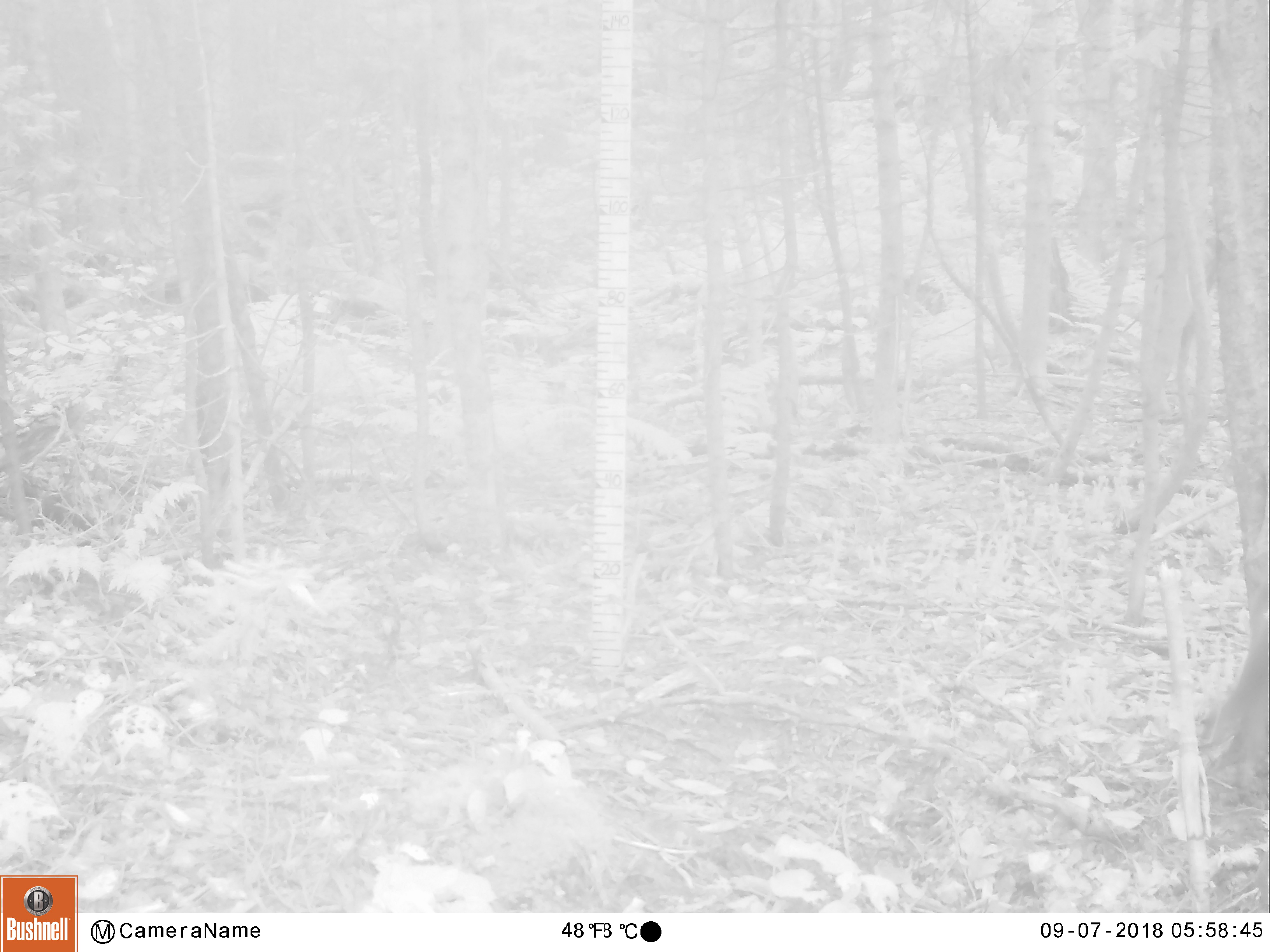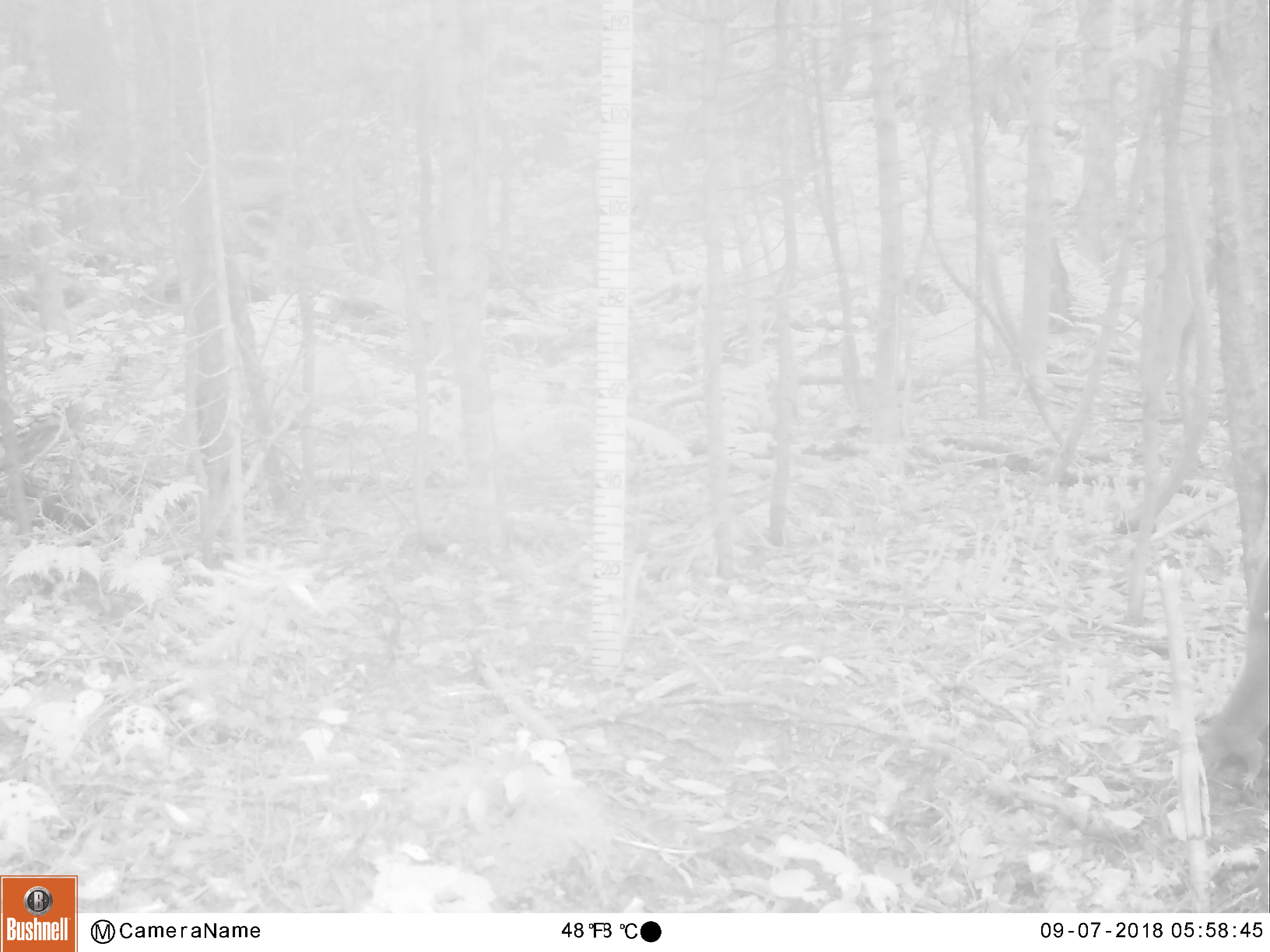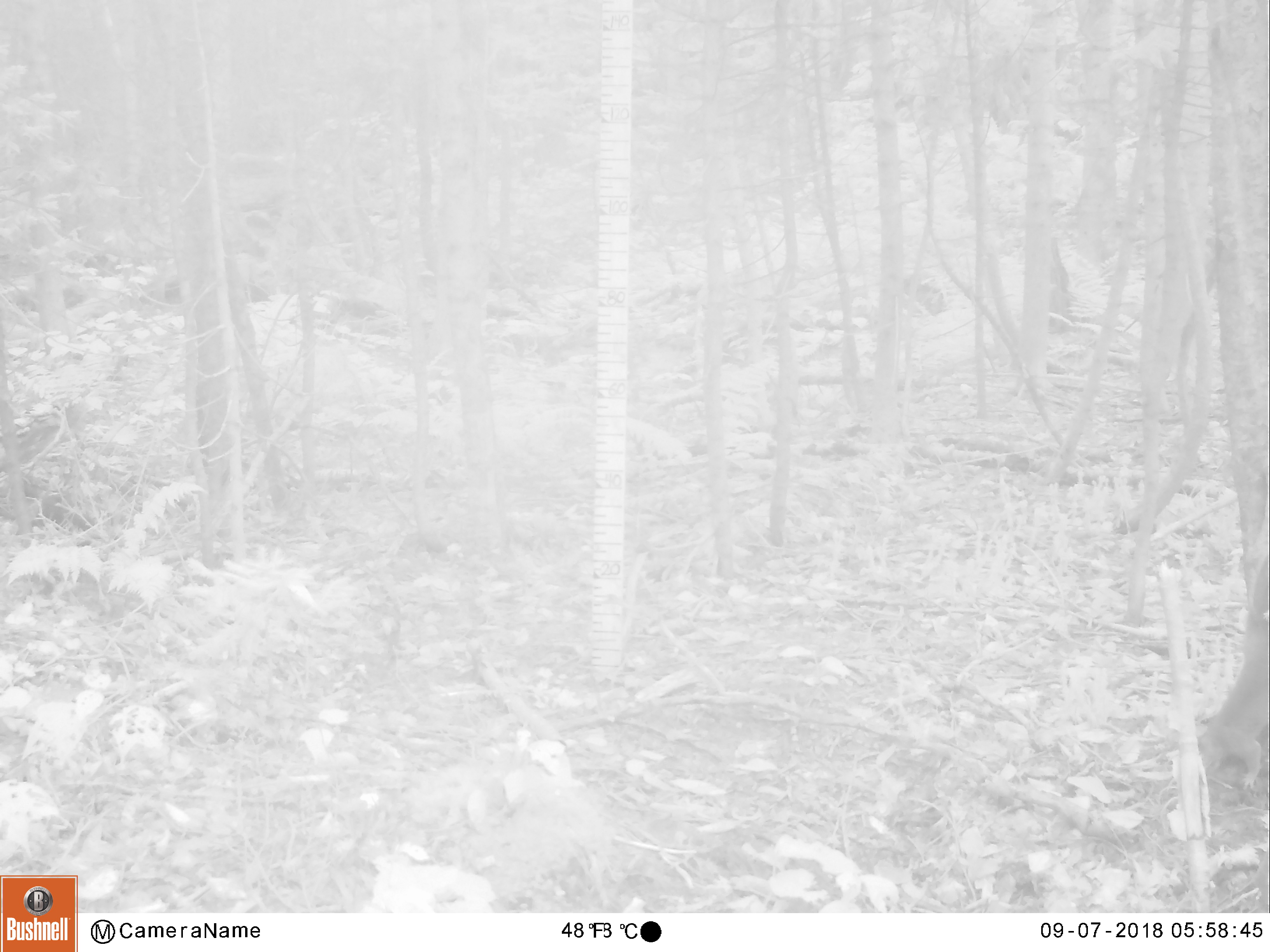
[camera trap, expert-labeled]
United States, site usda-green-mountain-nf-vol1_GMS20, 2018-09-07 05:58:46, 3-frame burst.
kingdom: Animalia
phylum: Chordata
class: Mammalia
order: Rodentia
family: Sciuridae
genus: Sciurus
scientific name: Sciurus carolinensis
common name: gray squirrel